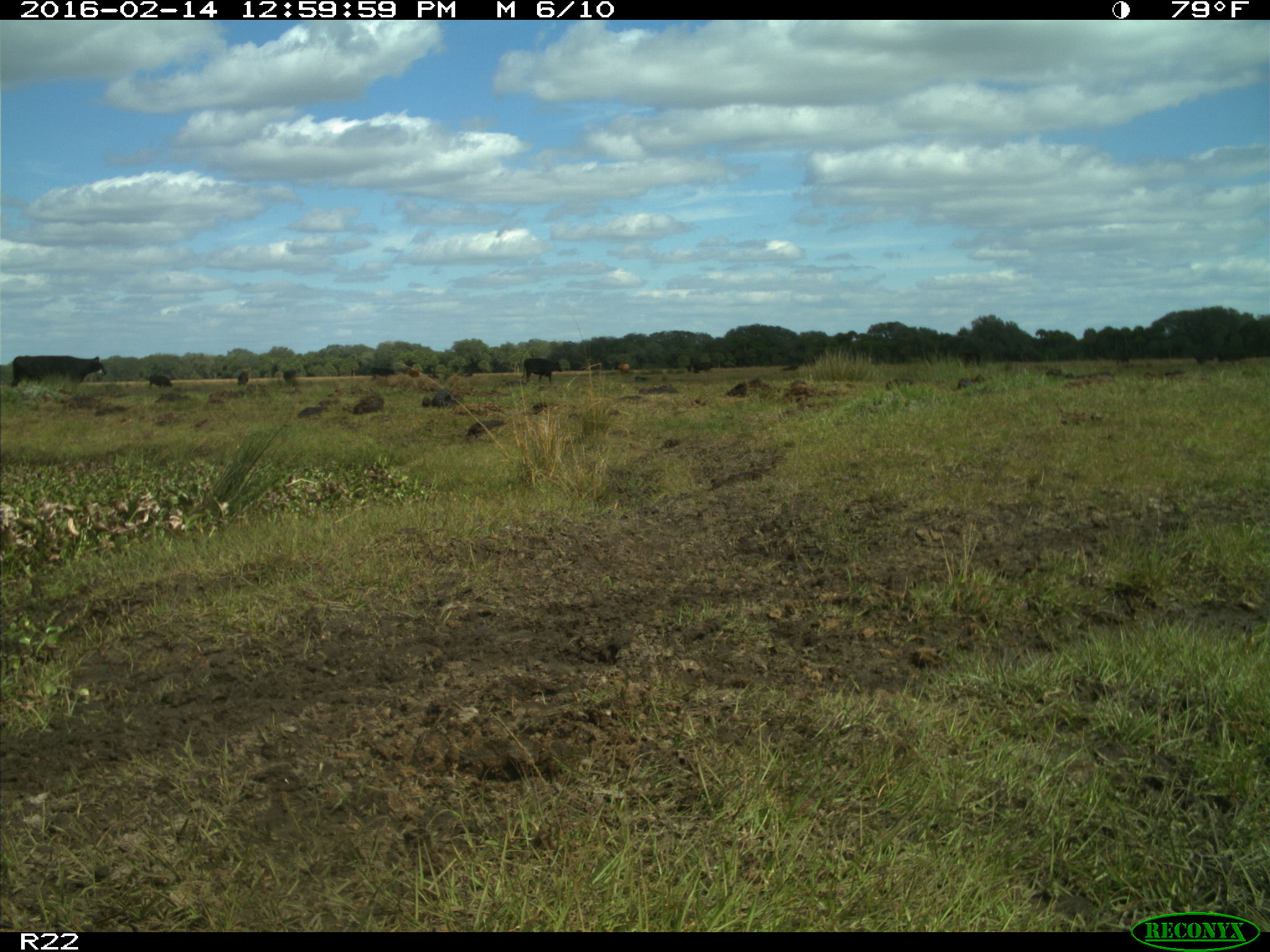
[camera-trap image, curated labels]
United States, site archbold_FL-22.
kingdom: Animalia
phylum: Chordata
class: Mammalia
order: Artiodactyla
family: Bovidae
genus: Bos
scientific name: Bos taurus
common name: domestic cow